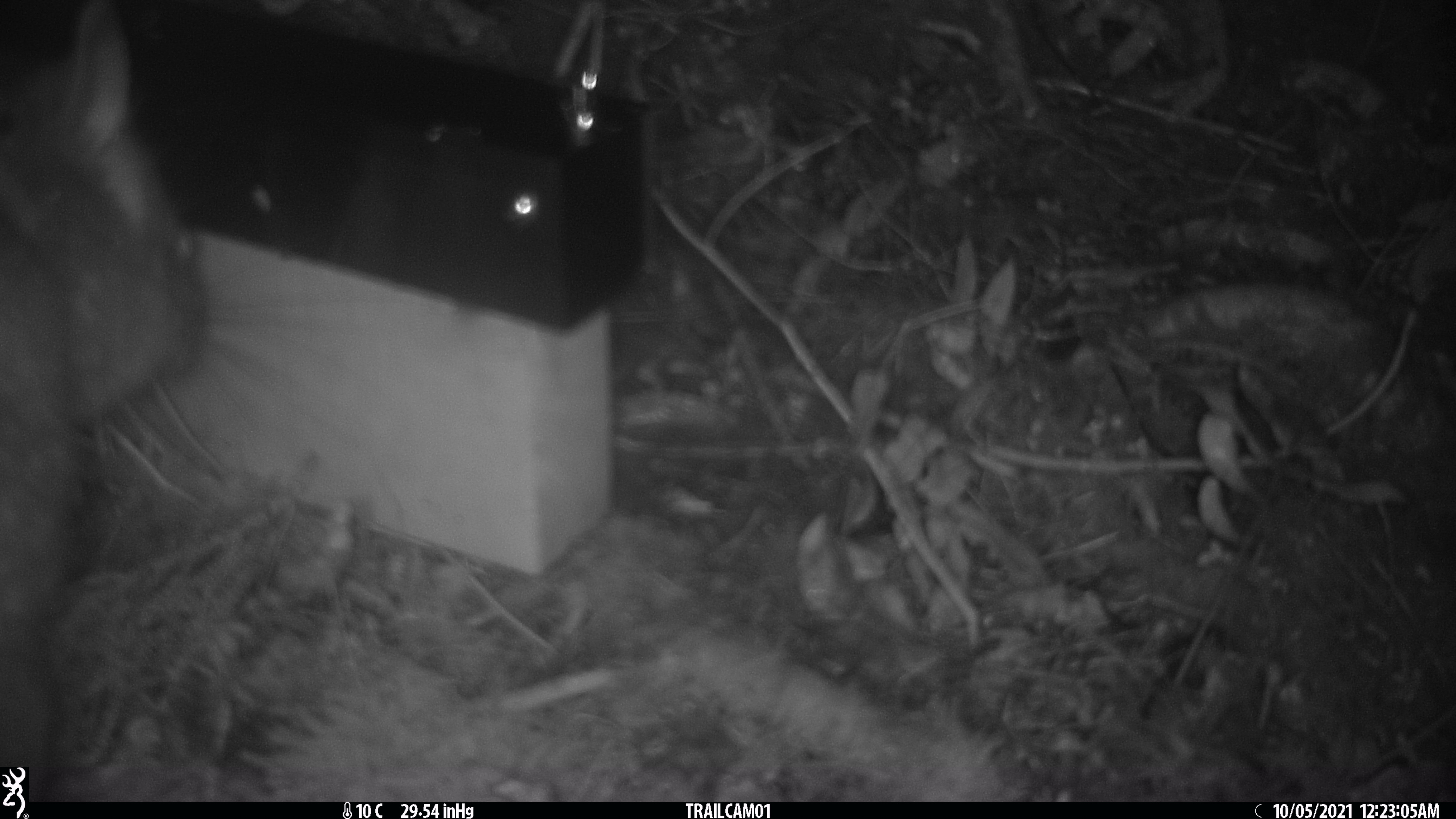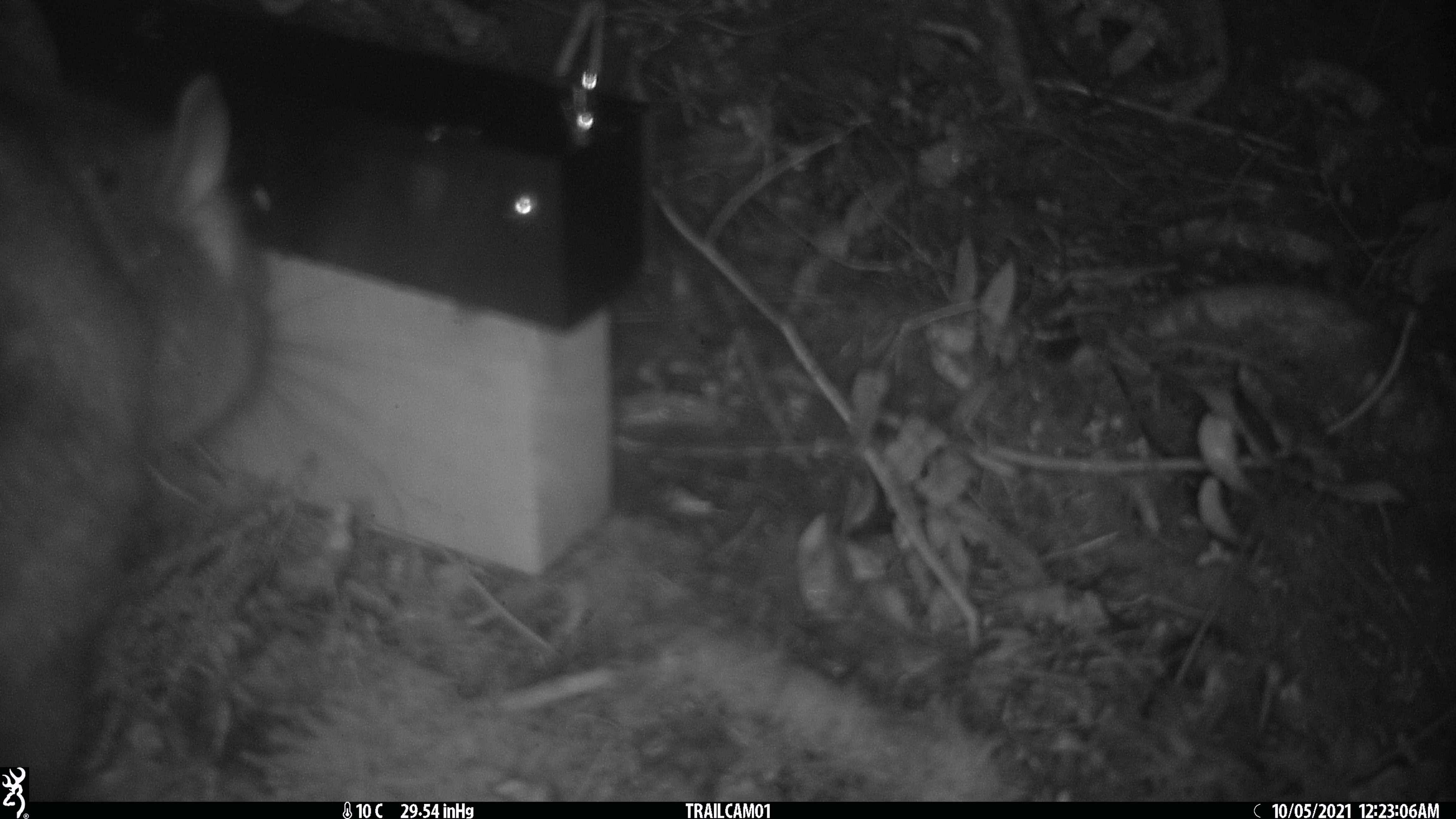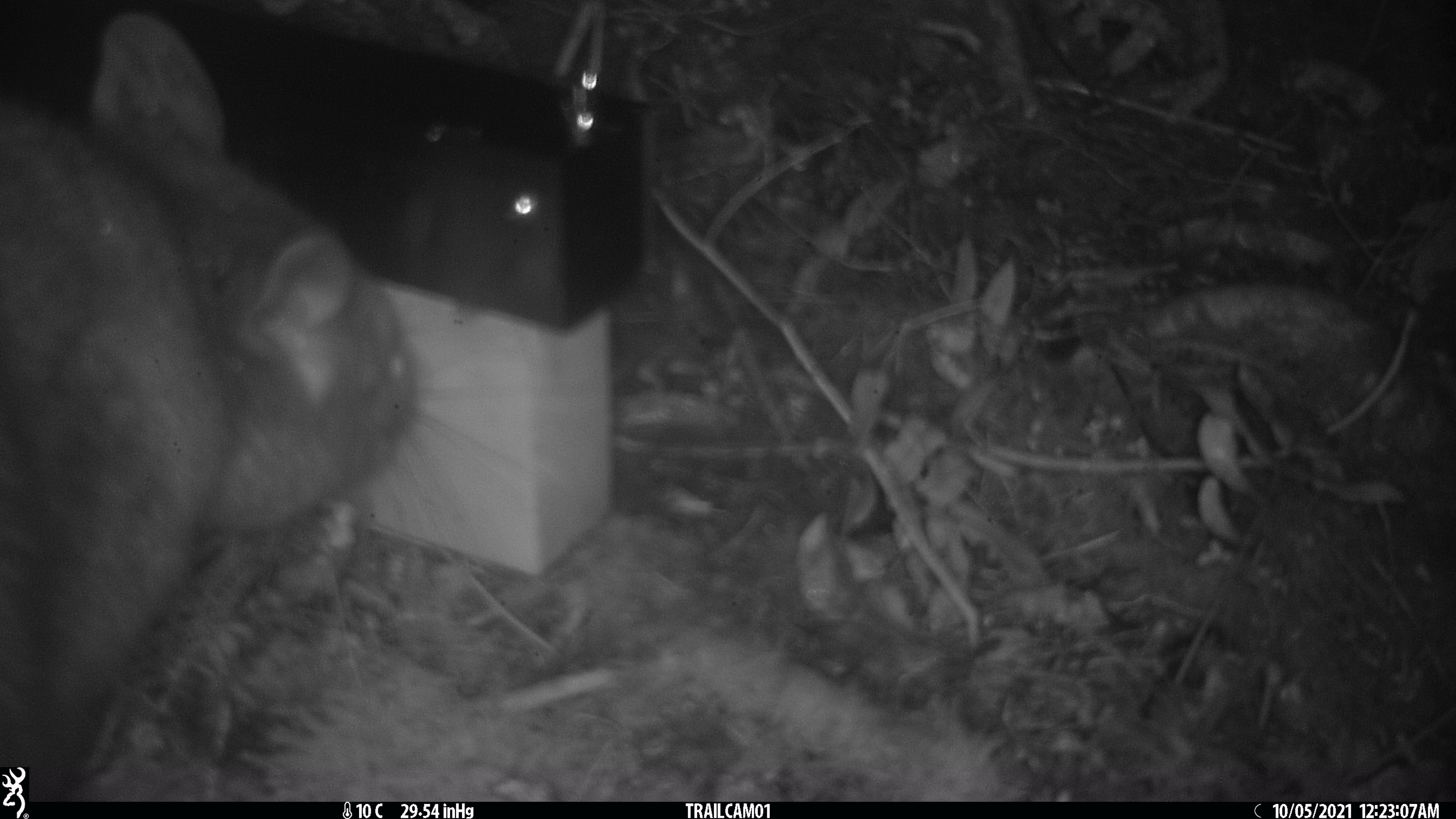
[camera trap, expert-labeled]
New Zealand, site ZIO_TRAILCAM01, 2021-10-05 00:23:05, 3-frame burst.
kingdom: Animalia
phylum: Chordata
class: Mammalia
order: Diprotodontia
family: Phalangeridae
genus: Trichosurus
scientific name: Trichosurus vulpecula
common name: common brushtail possum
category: possum